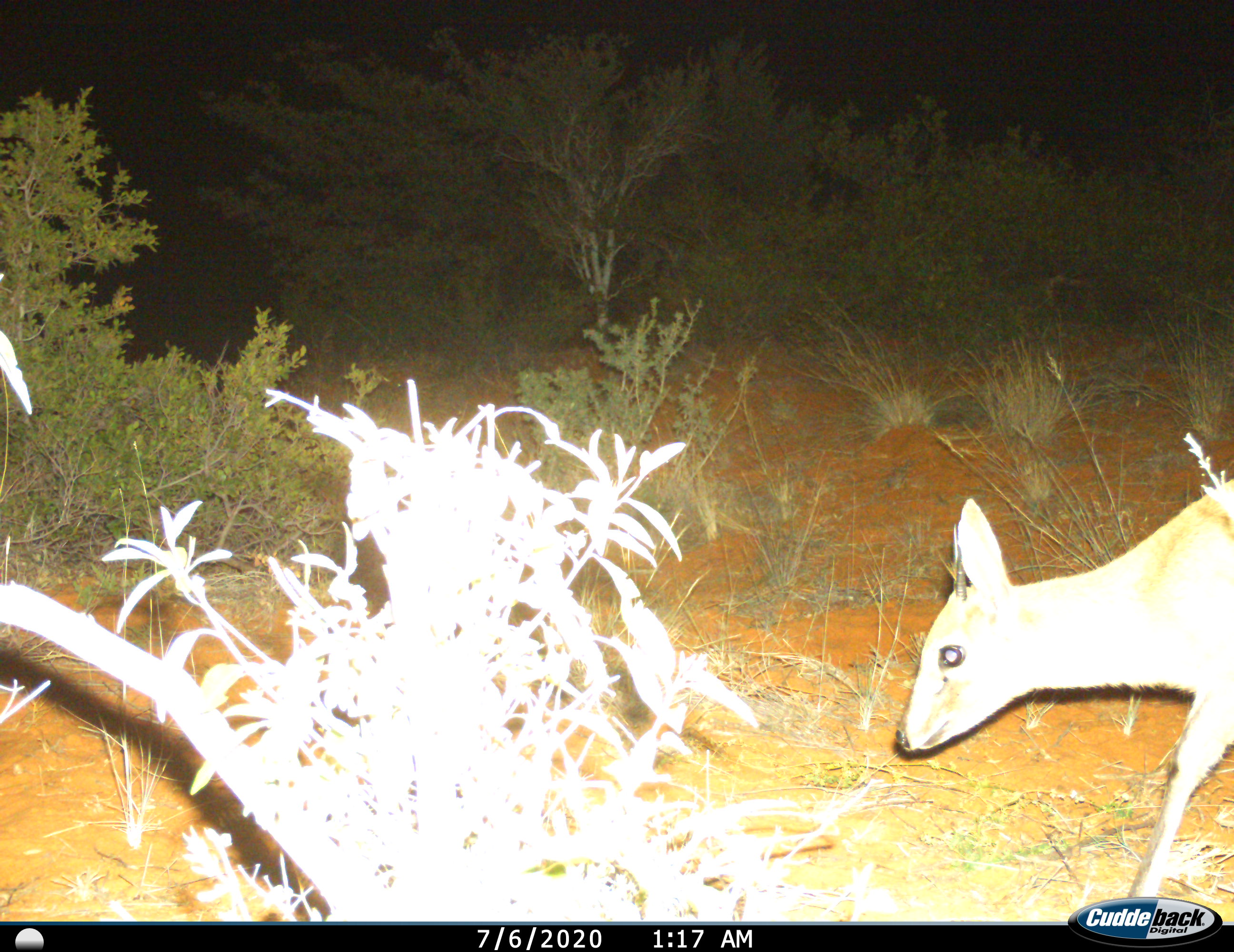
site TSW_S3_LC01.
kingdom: Animalia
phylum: Chordata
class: Mammalia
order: Artiodactyla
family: Bovidae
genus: Sylvicapra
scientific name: Sylvicapra grimmia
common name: common duiker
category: duikercommongrey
Duikercommongrey (common duiker) (Sylvicapra grimmia), count 1. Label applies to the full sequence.